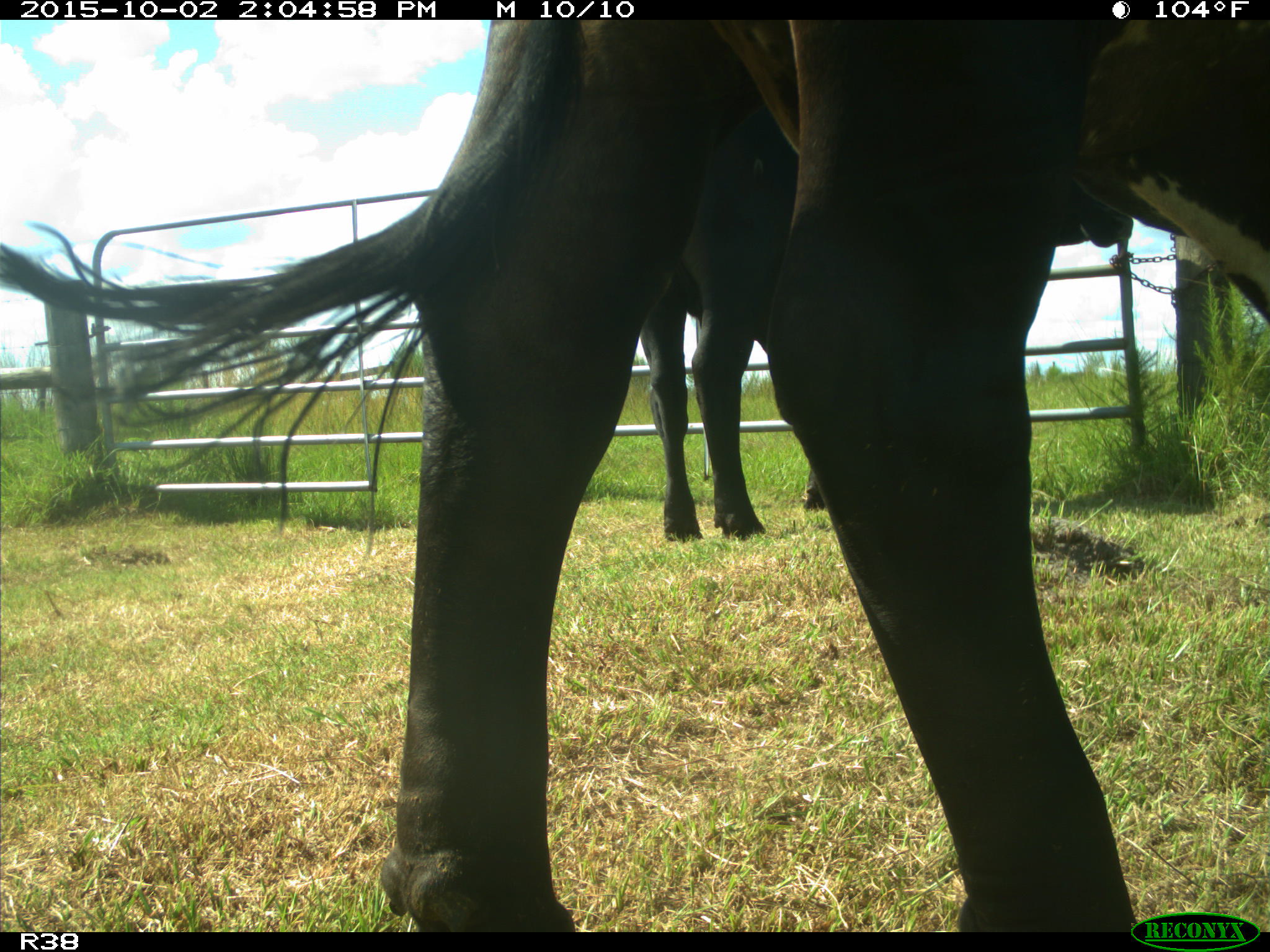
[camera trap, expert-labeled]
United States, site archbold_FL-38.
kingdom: Animalia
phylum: Chordata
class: Mammalia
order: Artiodactyla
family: Bovidae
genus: Bos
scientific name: Bos taurus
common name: domestic cow